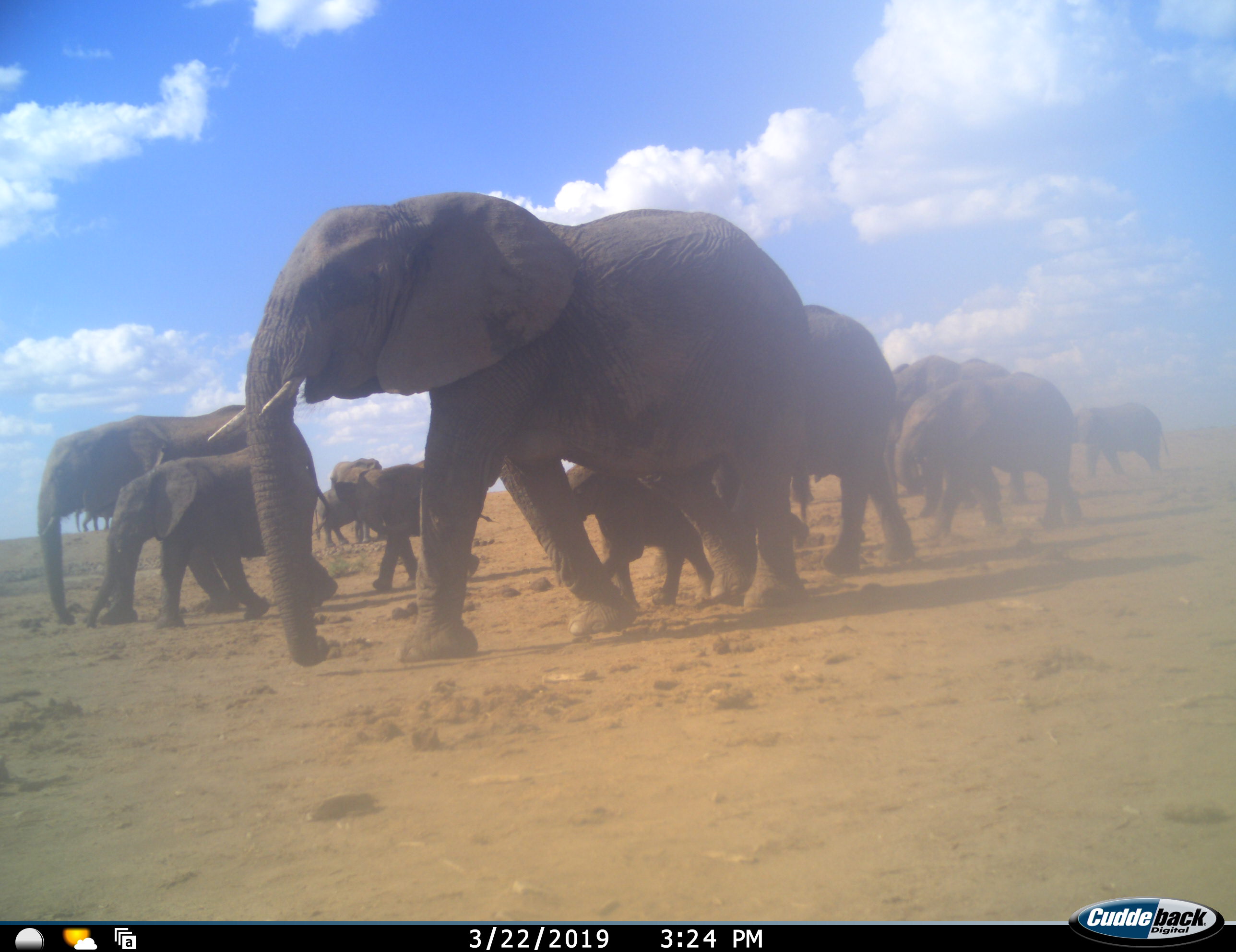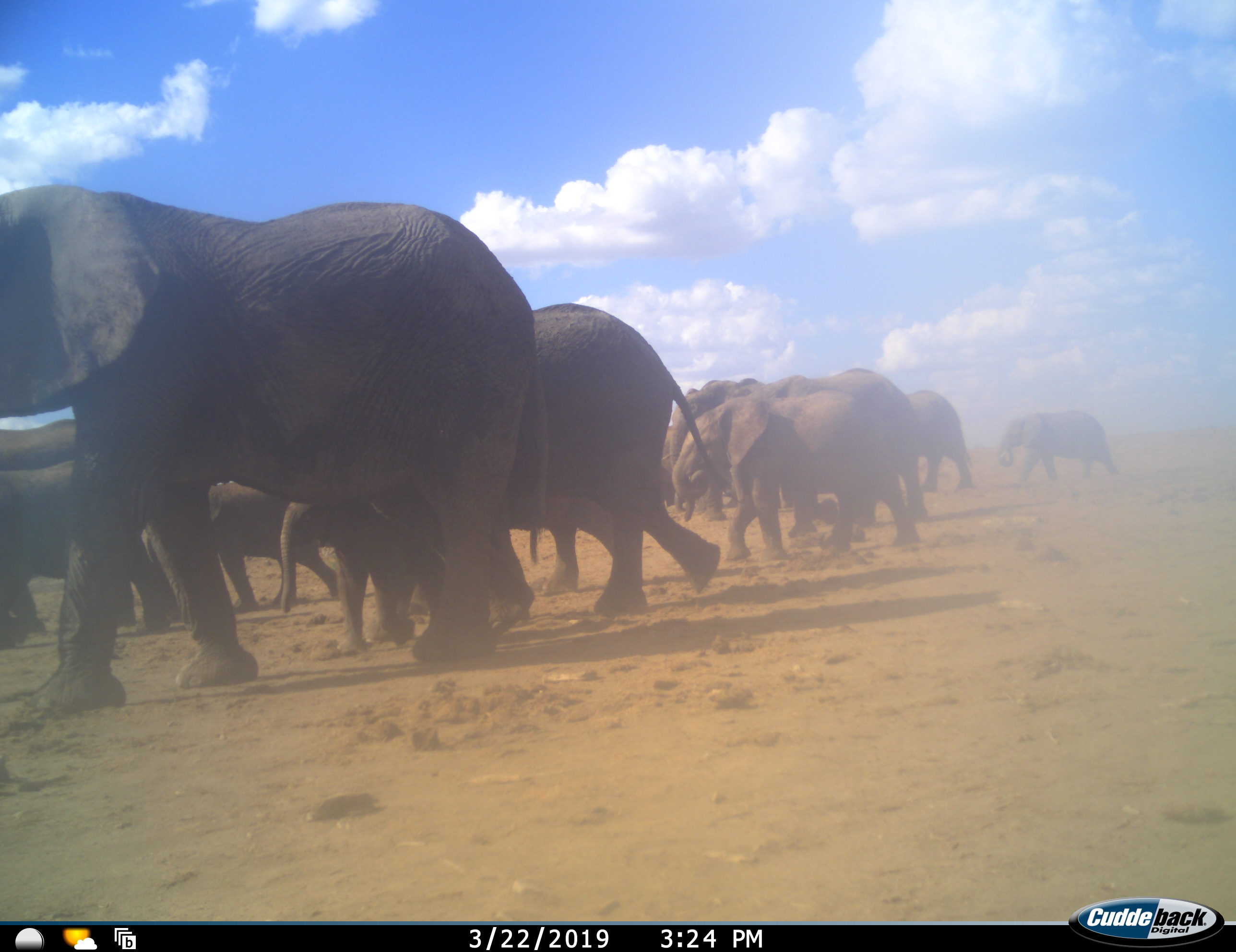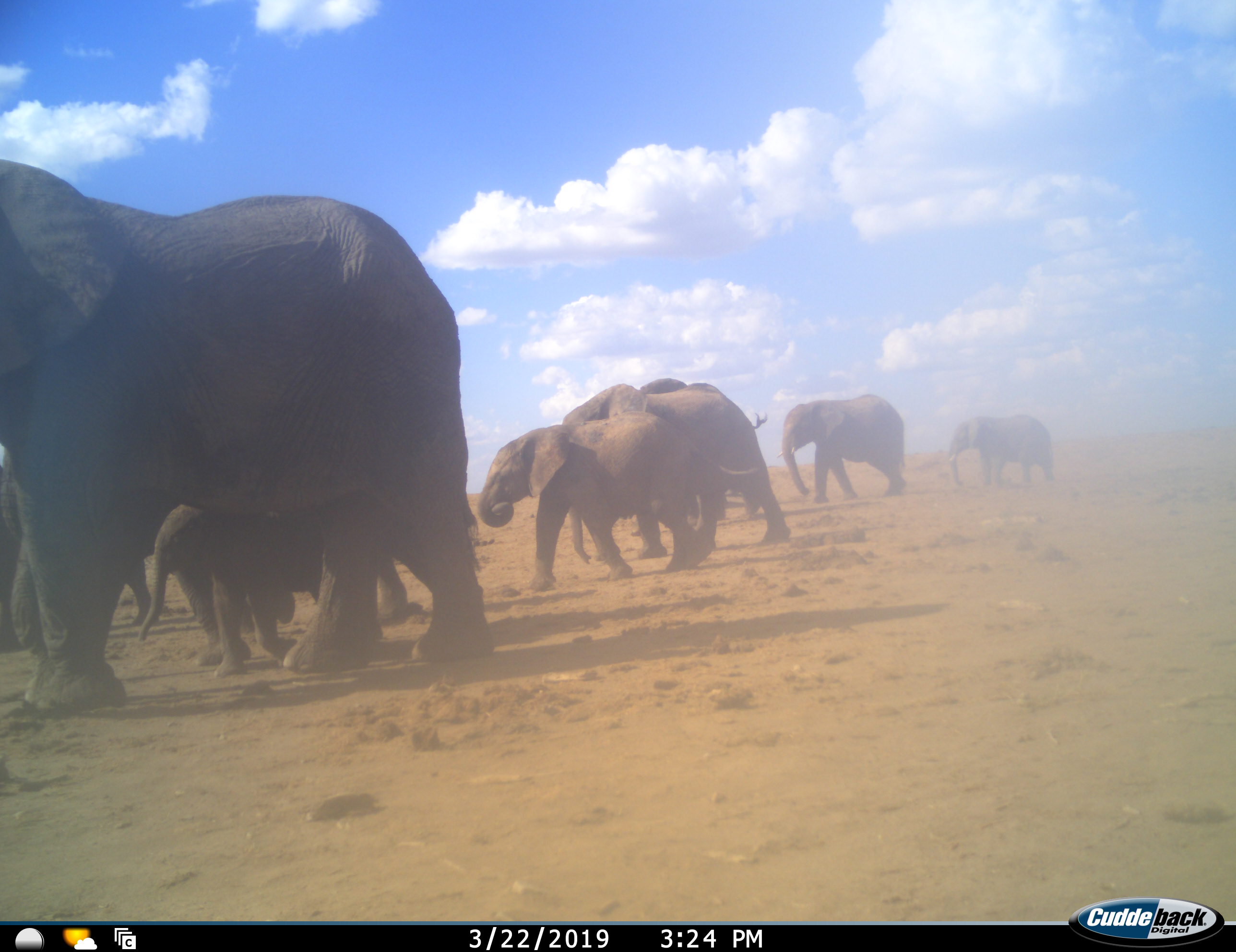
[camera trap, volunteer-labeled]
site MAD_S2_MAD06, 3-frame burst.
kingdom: Animalia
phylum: Chordata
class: Mammalia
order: Proboscidea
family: Elephantidae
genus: Loxodonta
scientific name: Loxodonta africana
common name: african bush elephant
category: elephant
Elephant (african bush elephant) (Loxodonta africana), count 11-50. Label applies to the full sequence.